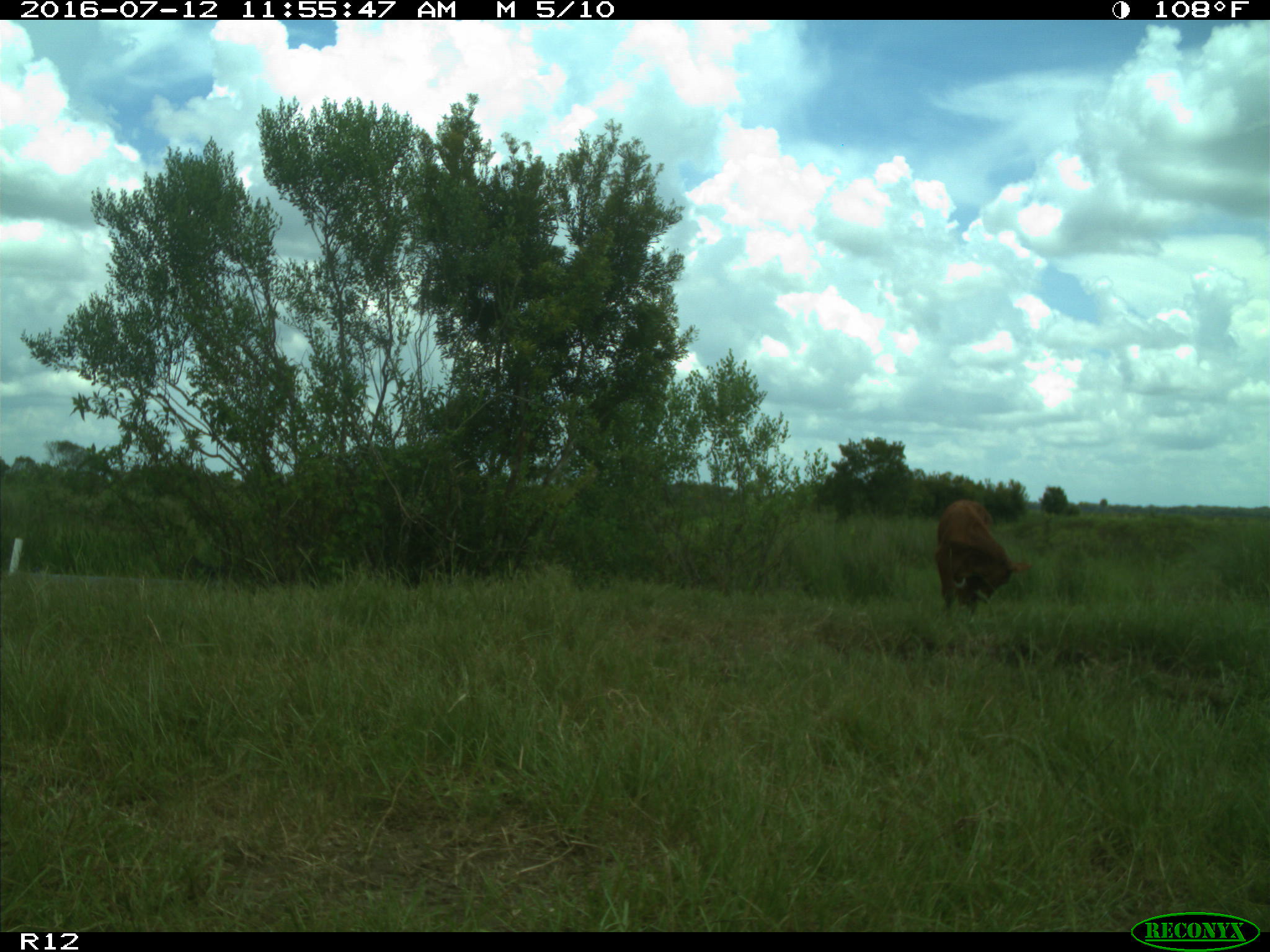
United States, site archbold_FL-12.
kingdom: Animalia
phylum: Chordata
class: Mammalia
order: Artiodactyla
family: Bovidae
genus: Bos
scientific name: Bos taurus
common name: domestic cow